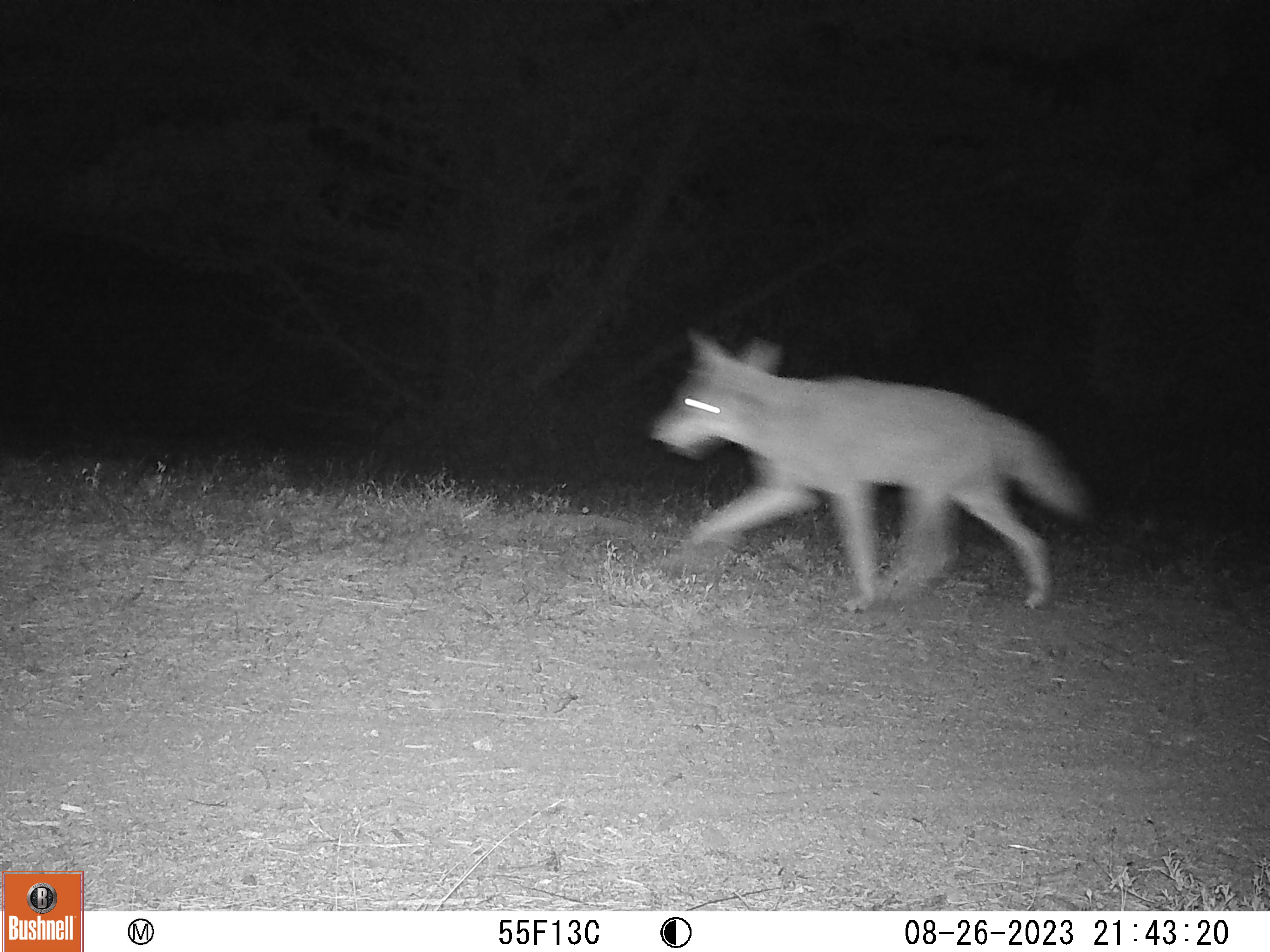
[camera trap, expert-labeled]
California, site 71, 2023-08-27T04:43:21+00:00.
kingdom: Animalia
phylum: Chordata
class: Mammalia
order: Carnivora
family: Canidae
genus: Canis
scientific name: Canis latrans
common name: coyote